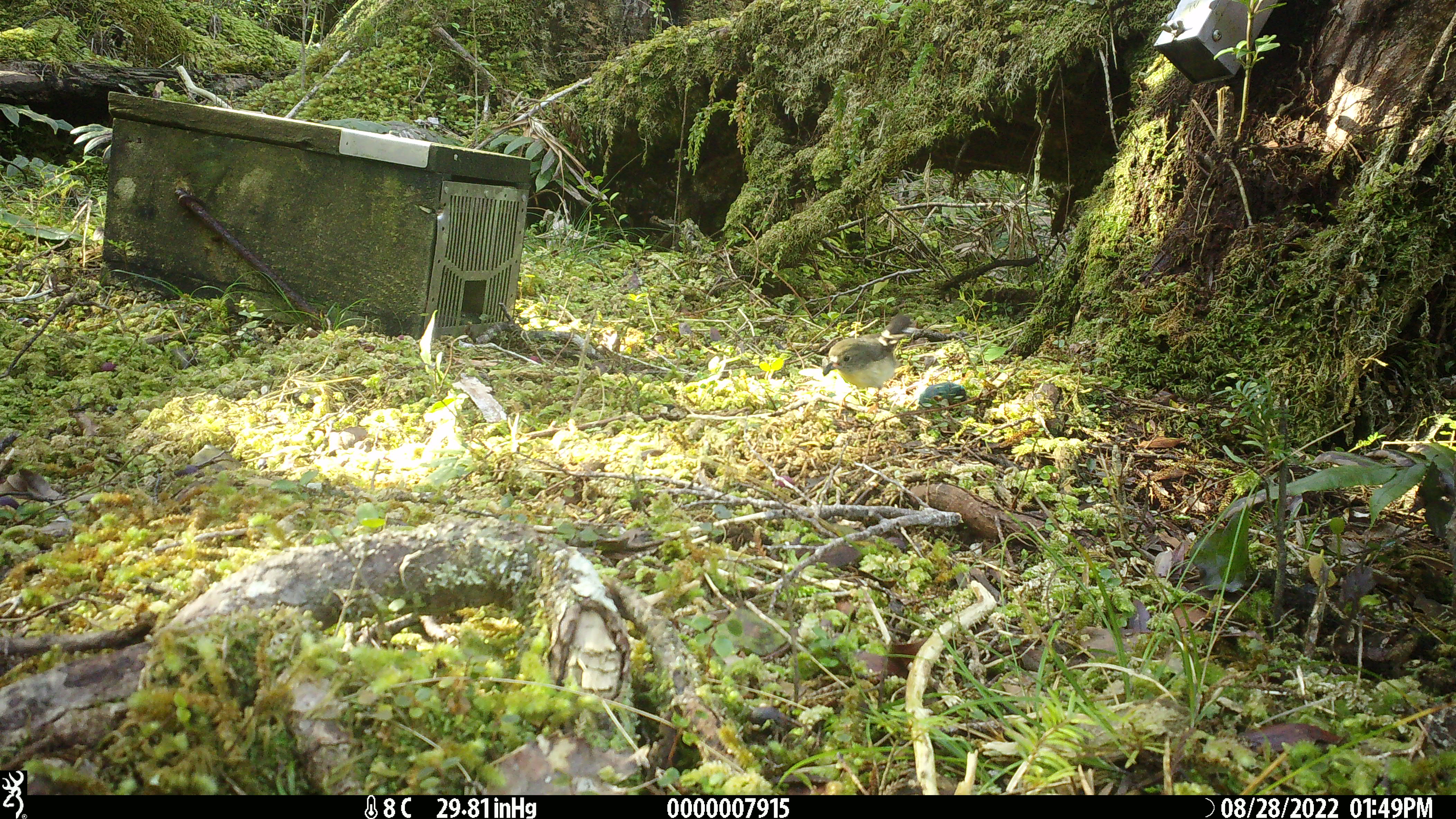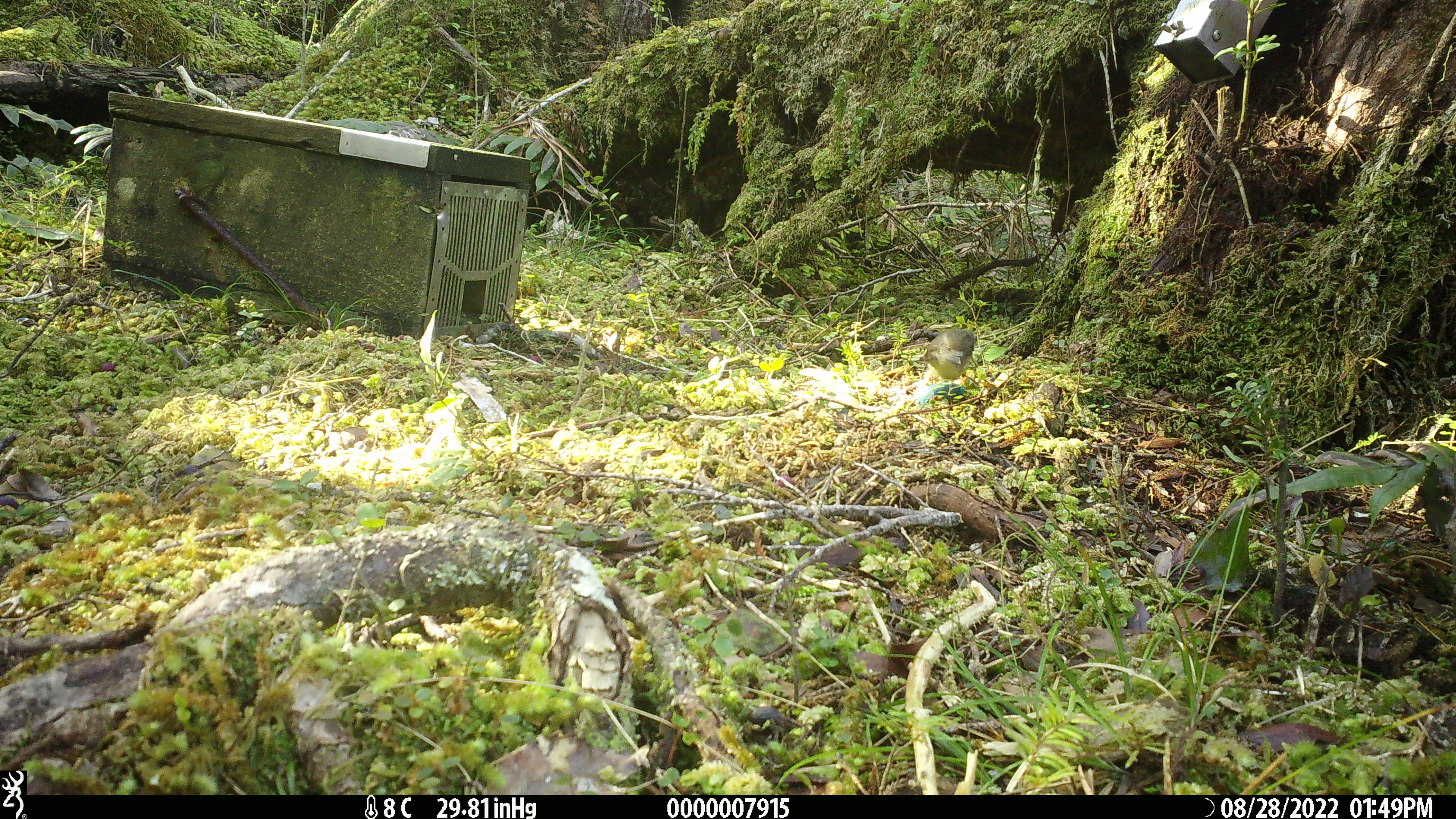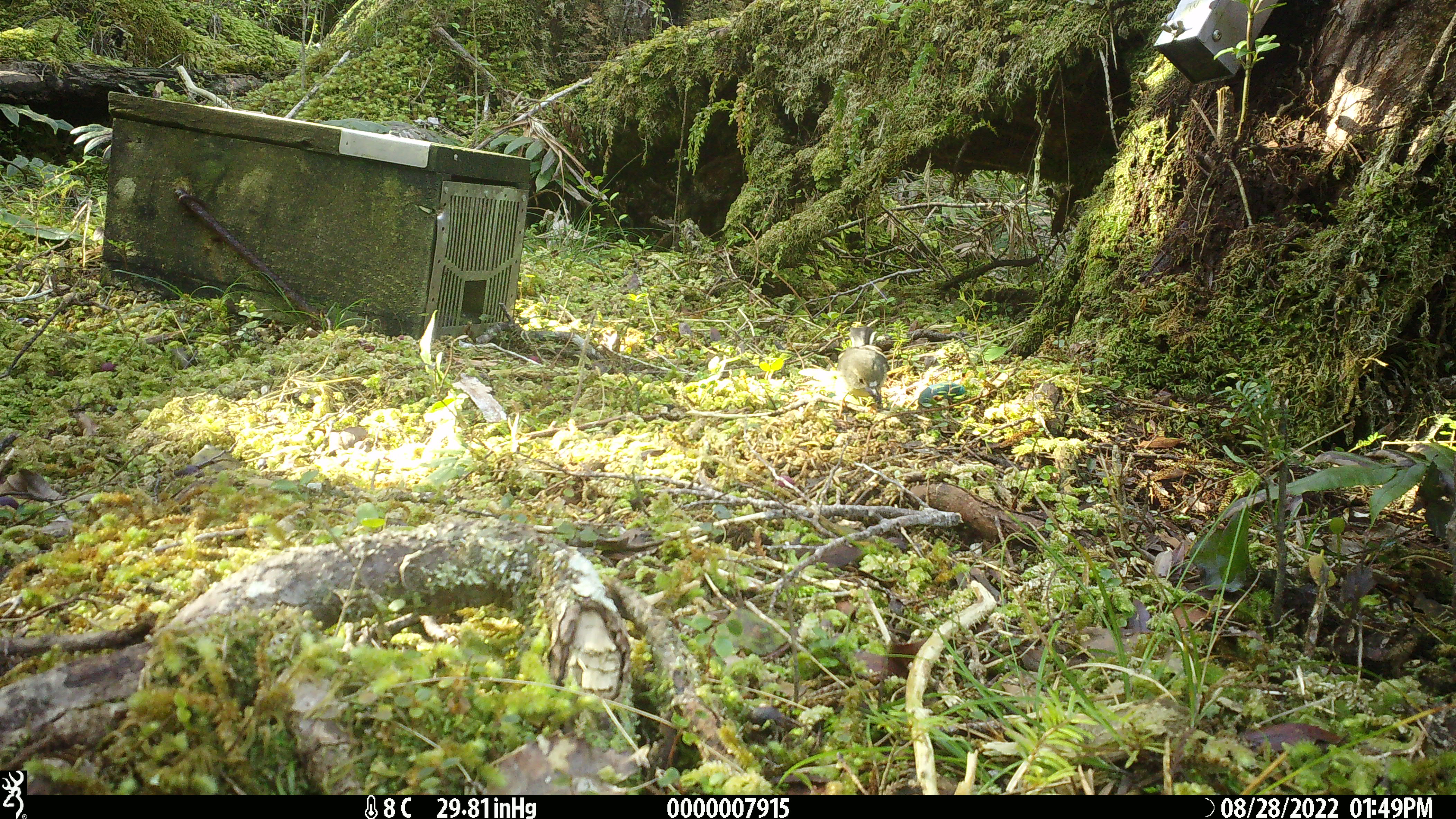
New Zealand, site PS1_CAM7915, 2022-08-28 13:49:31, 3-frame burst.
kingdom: Animalia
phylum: Chordata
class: Aves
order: Passeriformes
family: Petroicidae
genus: Petroica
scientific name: Petroica macrocephala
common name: tomtit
Tomtit (Petroica macrocephala).